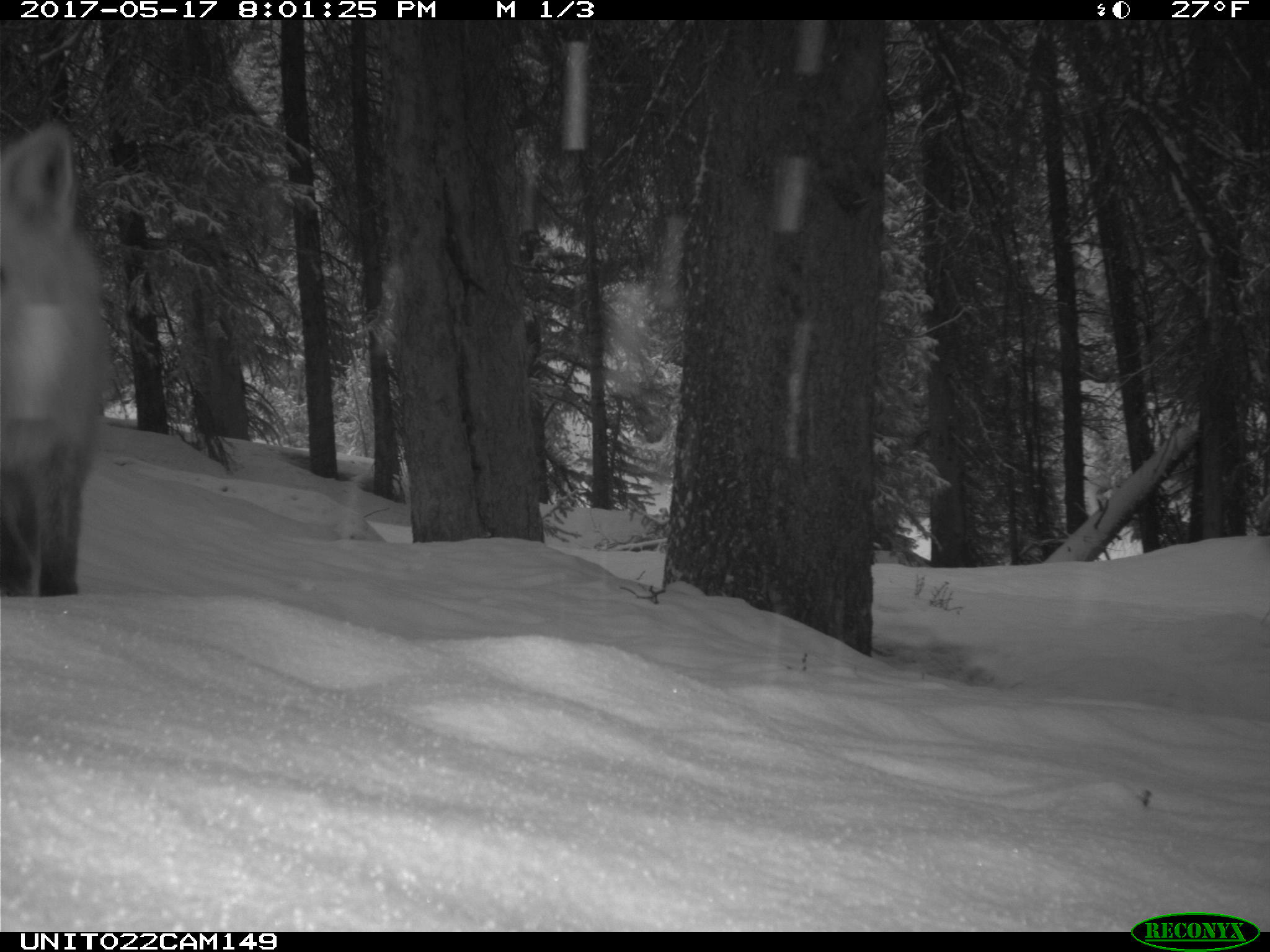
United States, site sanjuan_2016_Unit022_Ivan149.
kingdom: Animalia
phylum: Chordata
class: Mammalia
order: Carnivora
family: Canidae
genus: Vulpes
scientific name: Vulpes vulpes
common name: red fox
Vulpes vulpes (red fox).